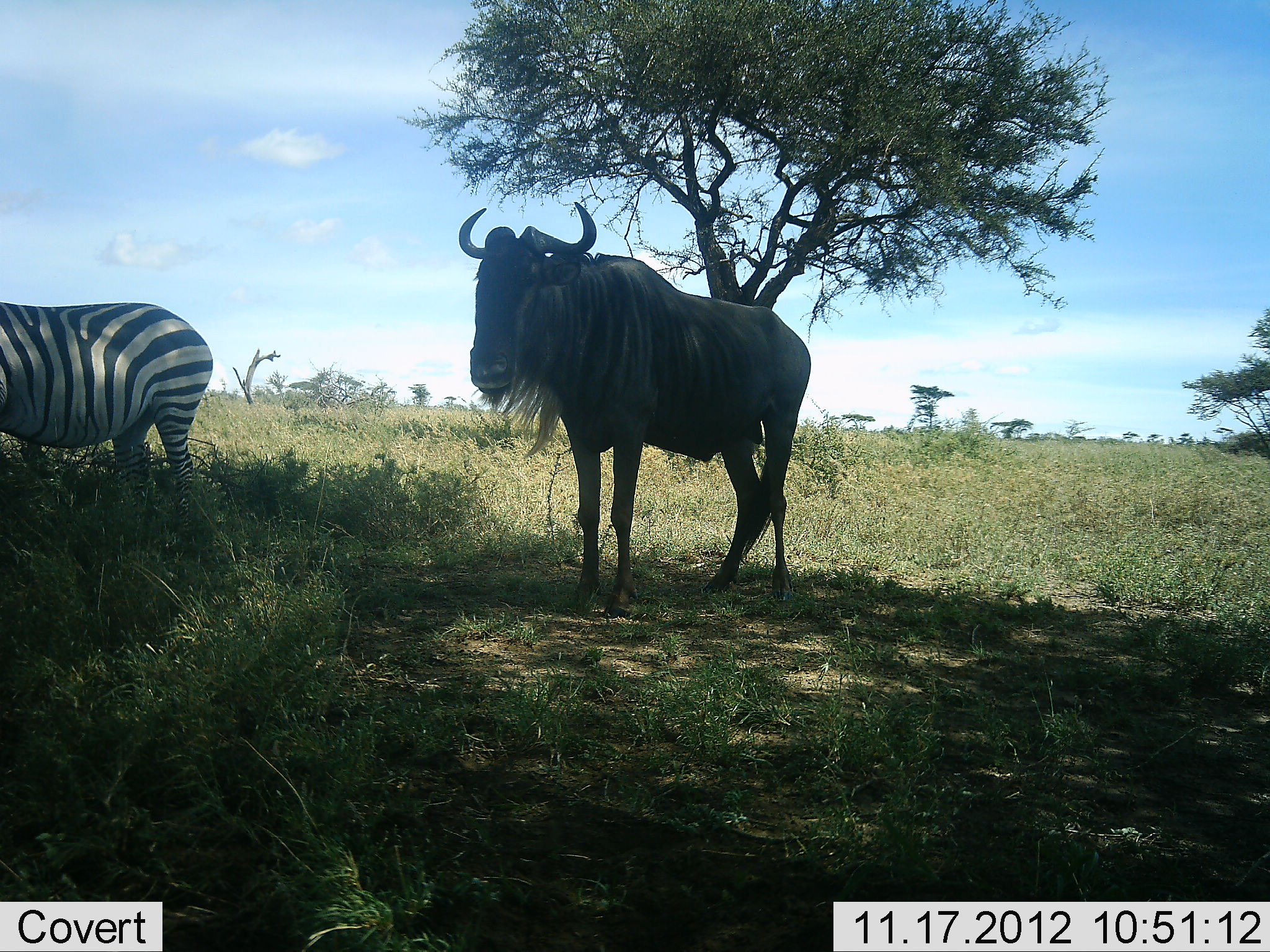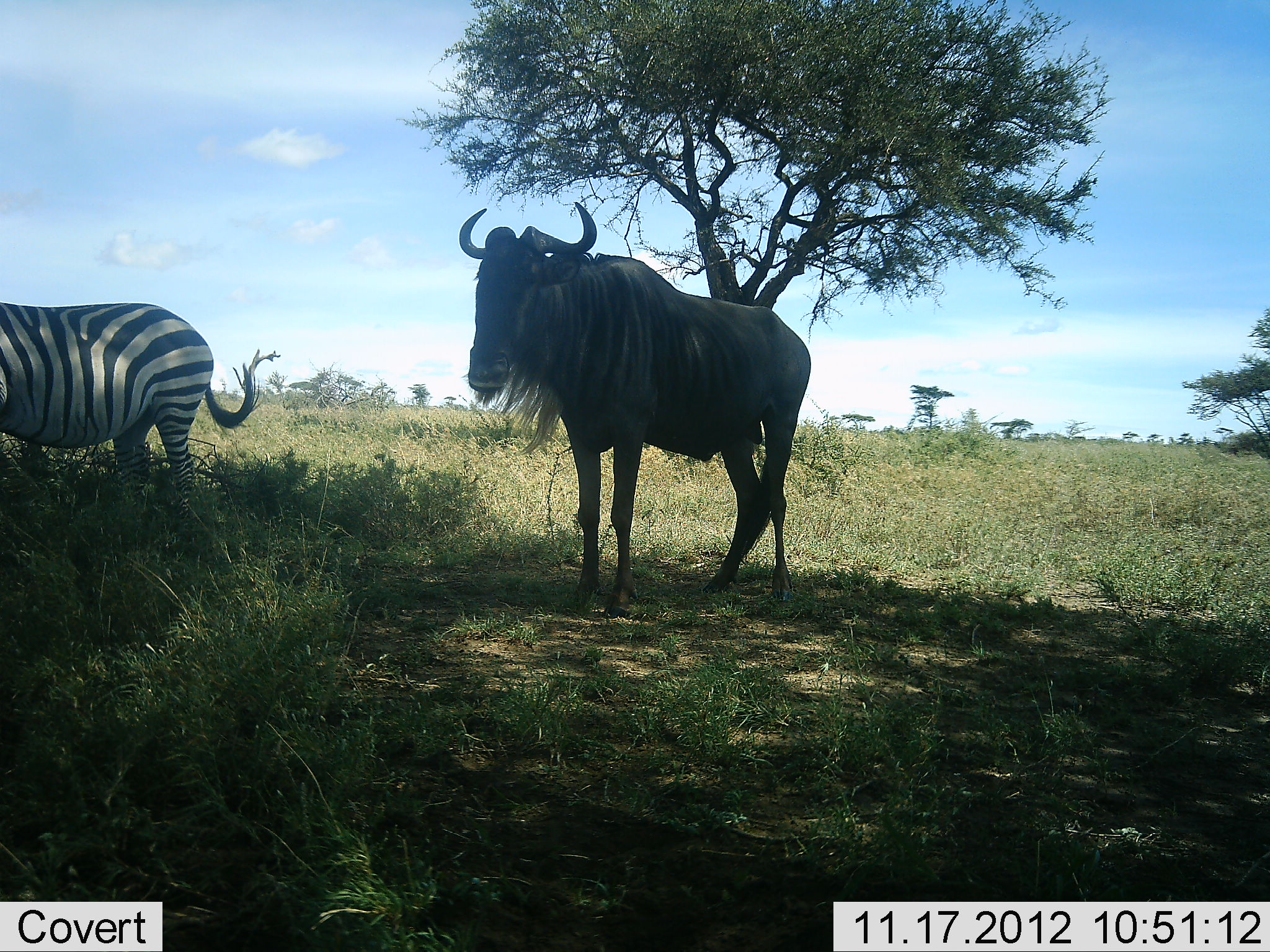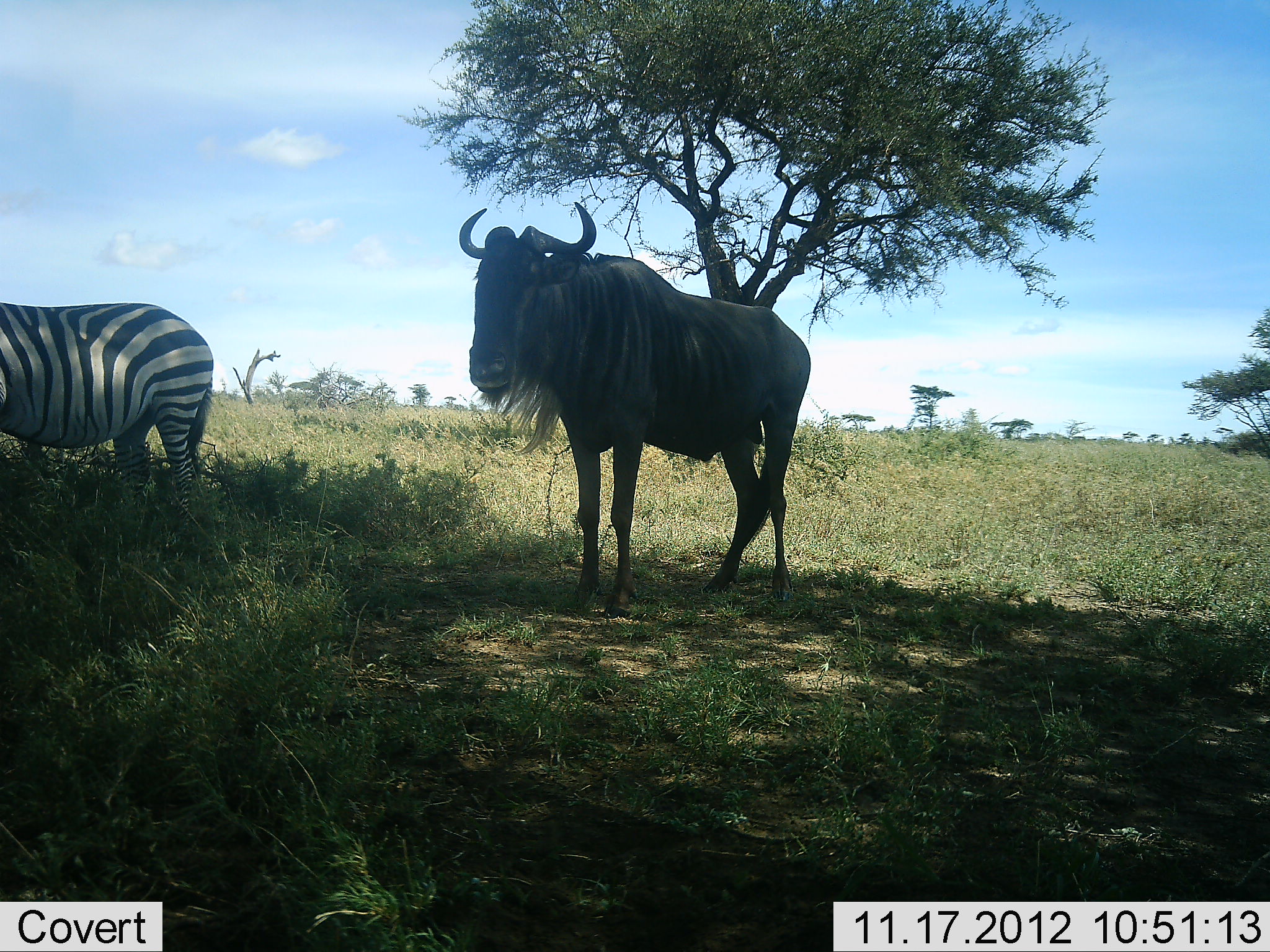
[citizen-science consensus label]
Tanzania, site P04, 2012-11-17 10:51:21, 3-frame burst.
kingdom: Animalia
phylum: Chordata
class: Mammalia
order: Artiodactyla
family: Bovidae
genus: Connochaetes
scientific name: Connochaetes taurinus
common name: blue wildebeest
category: wildebeest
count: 1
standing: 100%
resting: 0%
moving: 0%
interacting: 0%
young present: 0%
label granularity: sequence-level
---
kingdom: Animalia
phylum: Chordata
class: Mammalia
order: Perissodactyla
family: Equidae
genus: Equus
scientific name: Equus quagga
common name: plains zebra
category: zebra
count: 1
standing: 100%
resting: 0%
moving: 0%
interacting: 0%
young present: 0%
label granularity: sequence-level